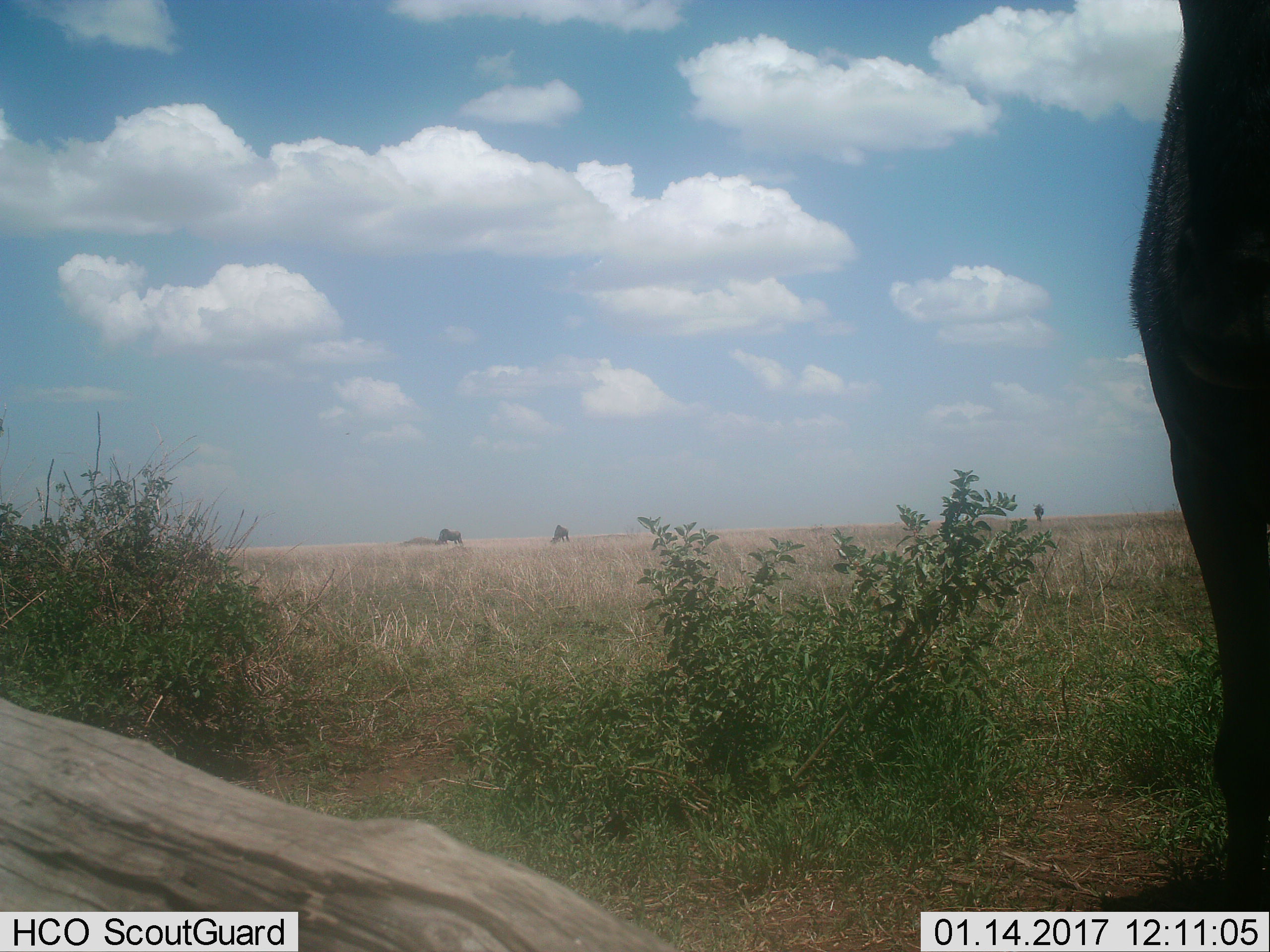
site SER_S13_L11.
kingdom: Animalia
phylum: Chordata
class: Mammalia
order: Artiodactyla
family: Bovidae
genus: Connochaetes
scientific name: Connochaetes taurinus taurinus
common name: blue wildebeest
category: wildebeestblue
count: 3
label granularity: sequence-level